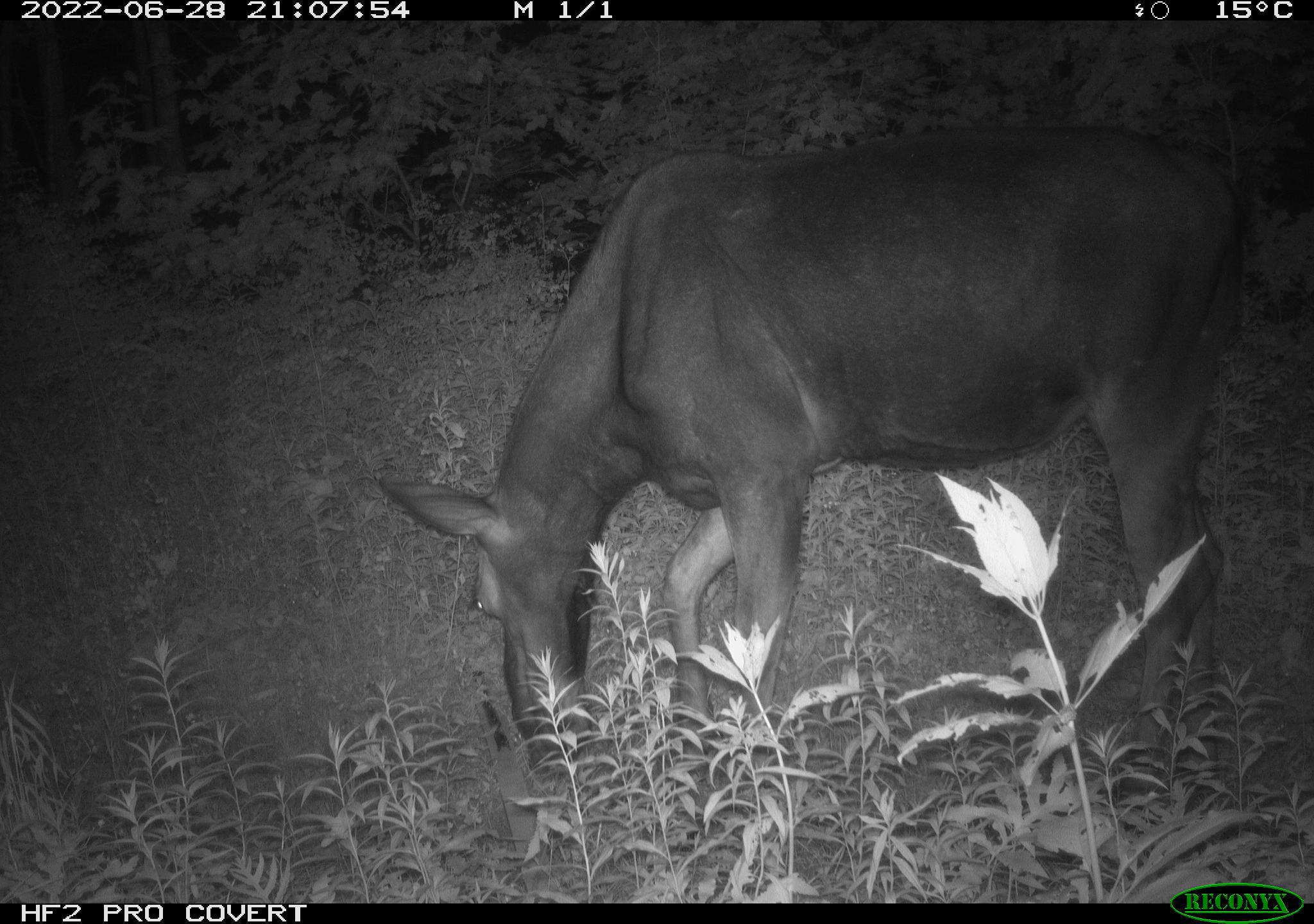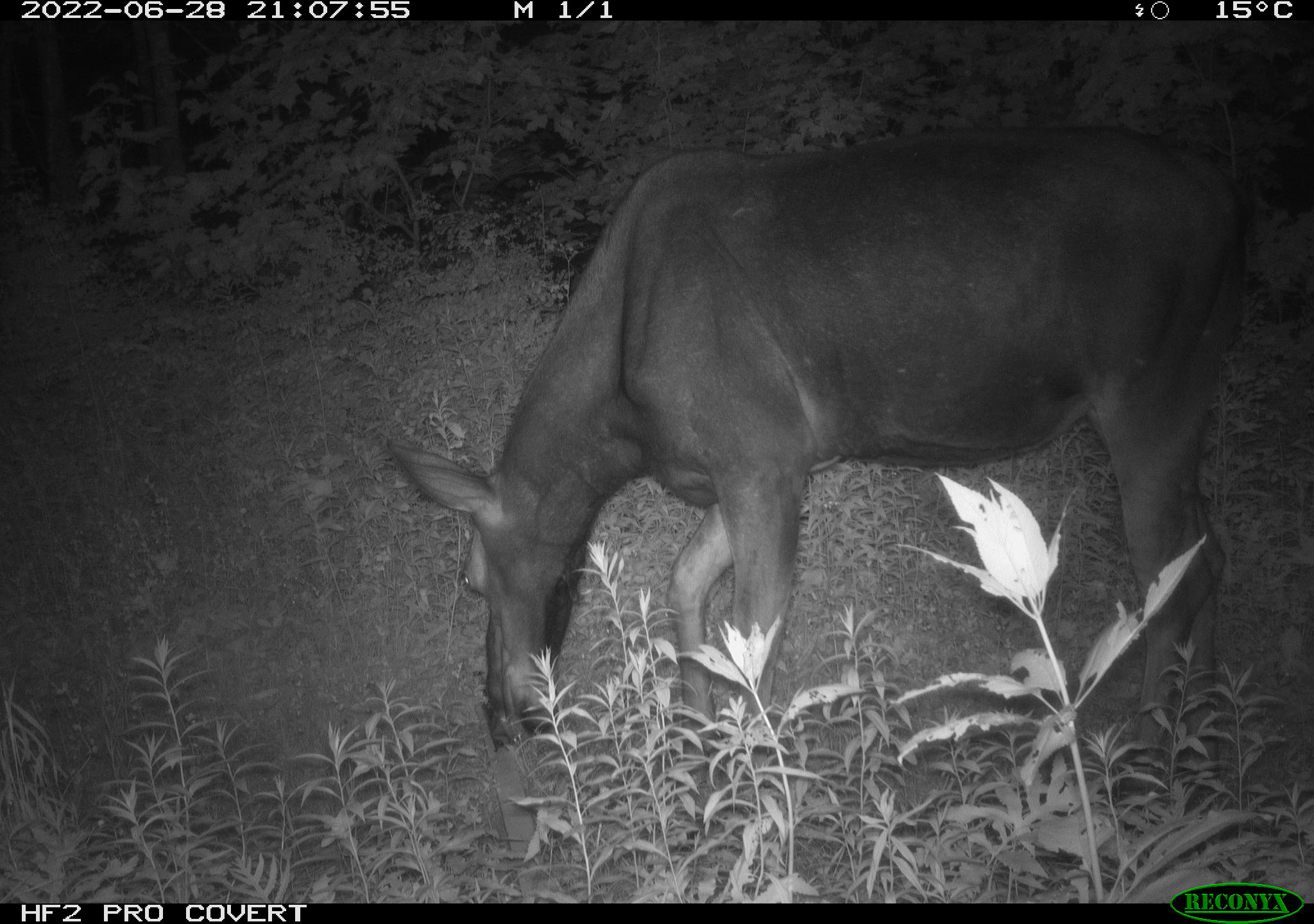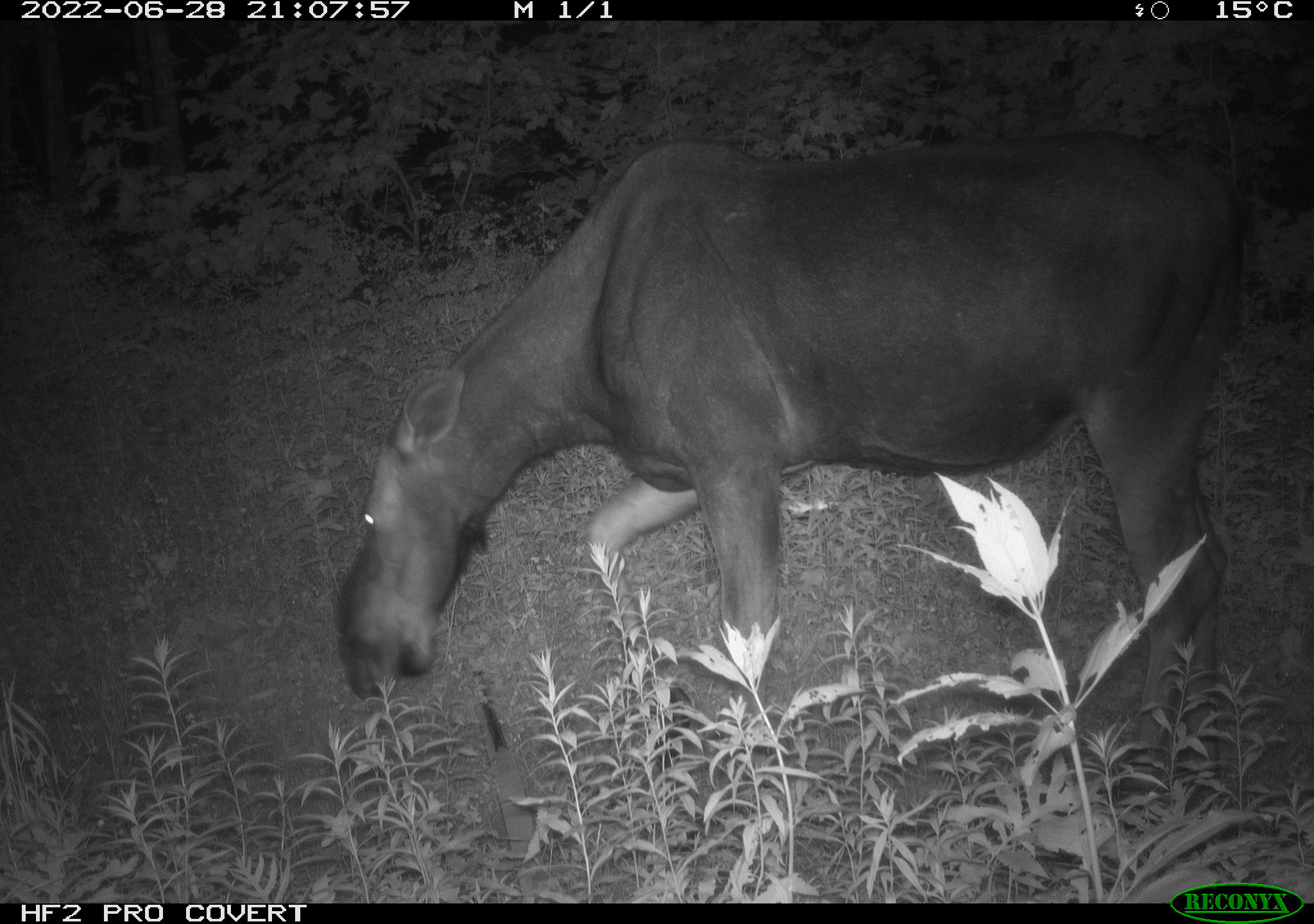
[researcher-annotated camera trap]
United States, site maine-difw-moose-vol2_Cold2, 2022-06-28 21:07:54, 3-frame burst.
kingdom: Animalia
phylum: Chordata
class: Mammalia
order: Artiodactyla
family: Cervidae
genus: Alces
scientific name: Alces alces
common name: moose